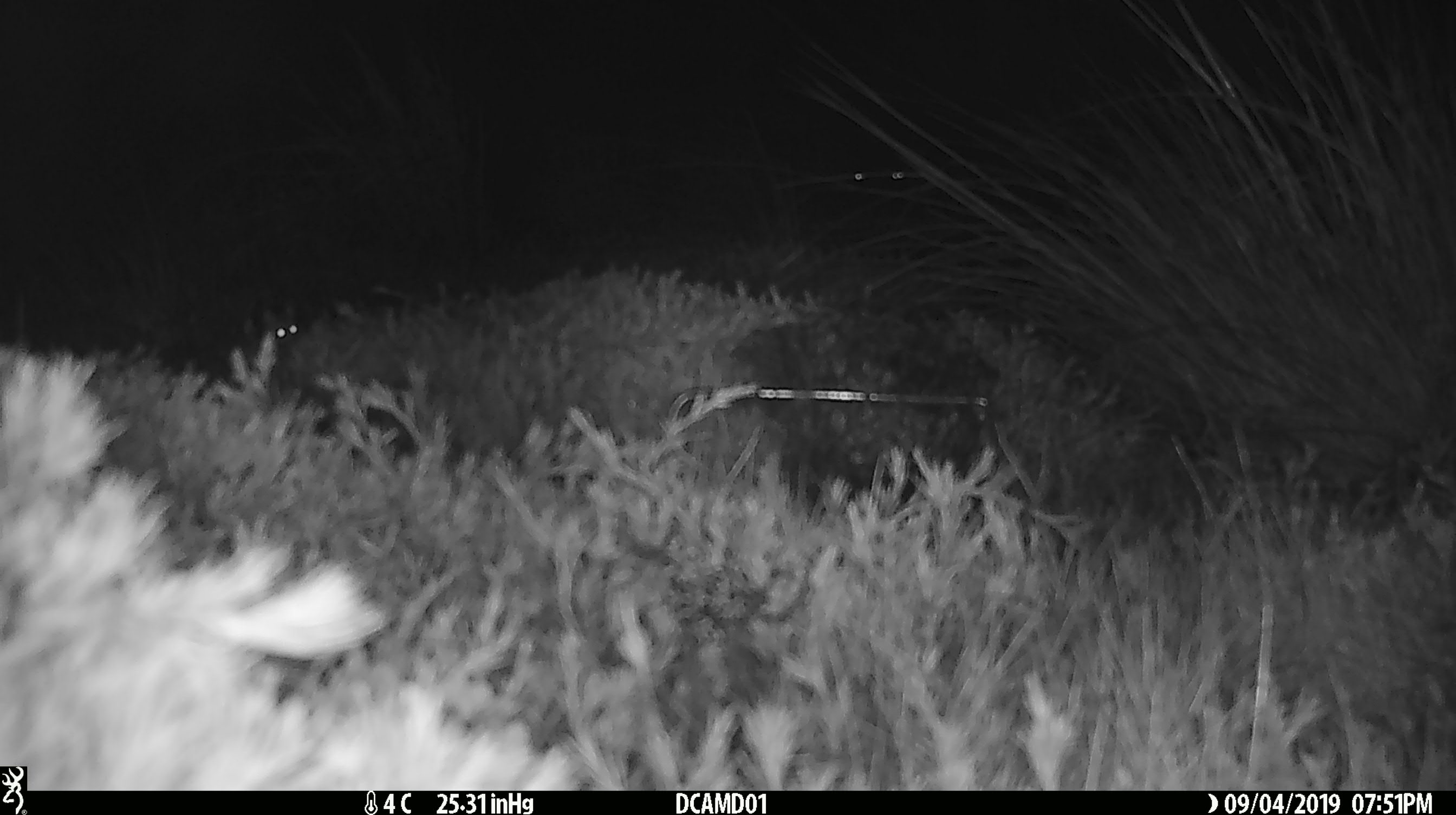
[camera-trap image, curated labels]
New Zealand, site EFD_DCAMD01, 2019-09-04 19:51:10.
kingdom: Animalia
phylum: Chordata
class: Mammalia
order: Rodentia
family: Muridae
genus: Mus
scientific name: Mus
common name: mouse